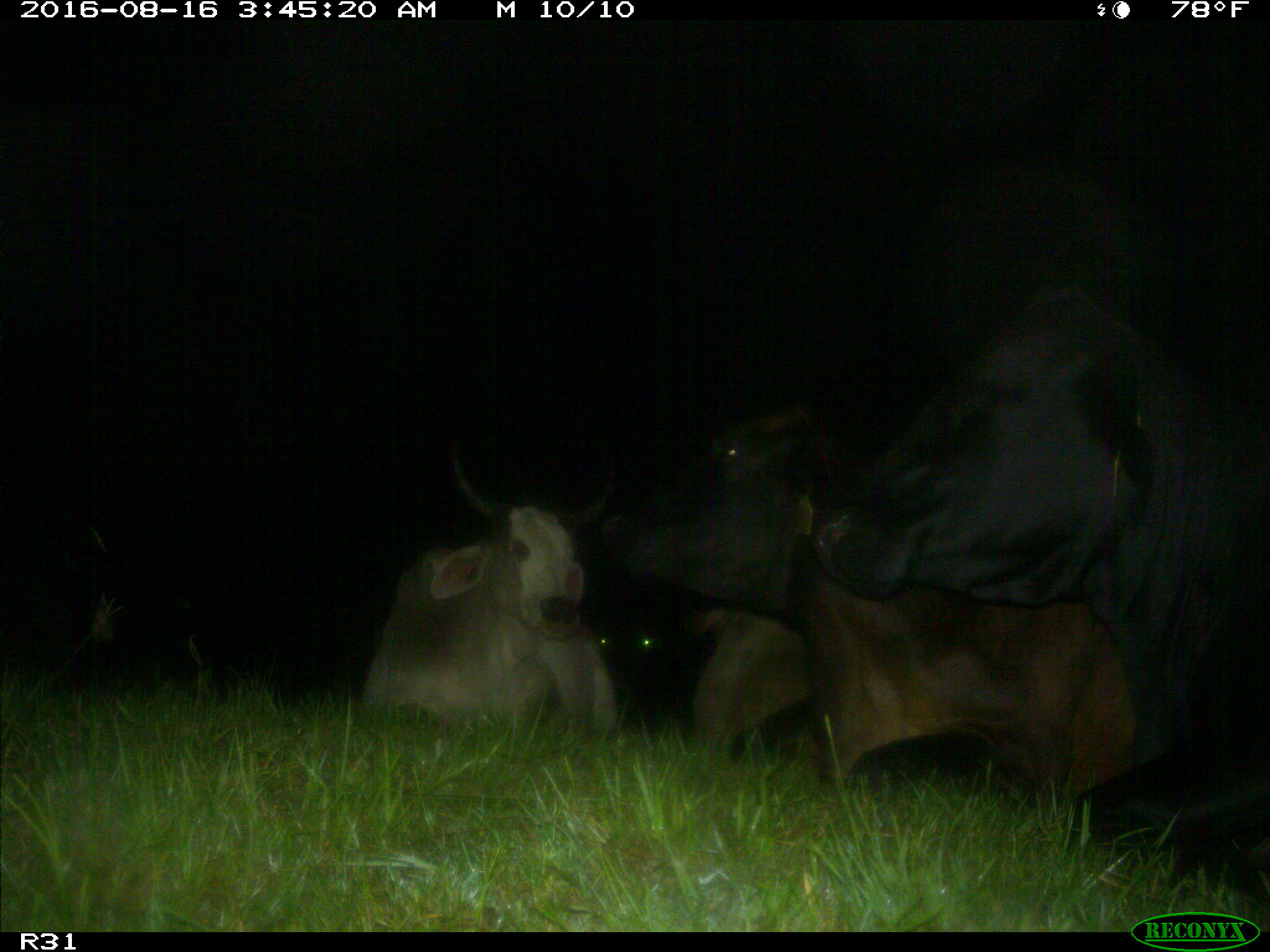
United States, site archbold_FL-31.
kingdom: Animalia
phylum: Chordata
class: Mammalia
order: Artiodactyla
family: Bovidae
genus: Bos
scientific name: Bos taurus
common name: domestic cow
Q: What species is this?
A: Bos taurus (domestic cow).